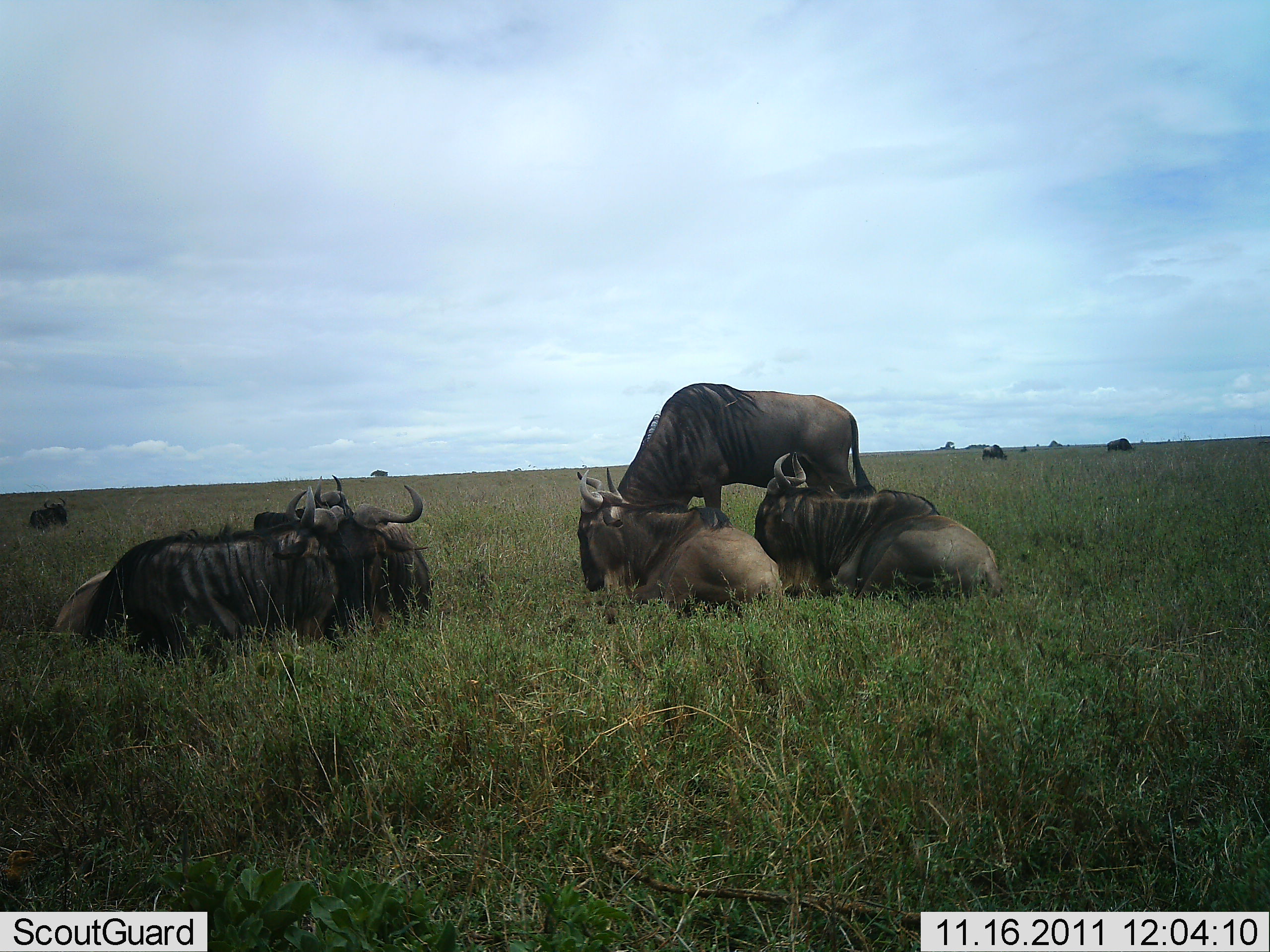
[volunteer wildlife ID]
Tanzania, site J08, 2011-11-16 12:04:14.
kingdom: Animalia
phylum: Chordata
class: Mammalia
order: Artiodactyla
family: Bovidae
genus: Connochaetes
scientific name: Connochaetes taurinus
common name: blue wildebeest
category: wildebeest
Wildebeest (blue wildebeest) (Connochaetes taurinus), count 8. Behavior (volunteer vote fractions): standing 36%, resting 100%, moving 9%, interacting 9%. Young present (vote fraction): 0%. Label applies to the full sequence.